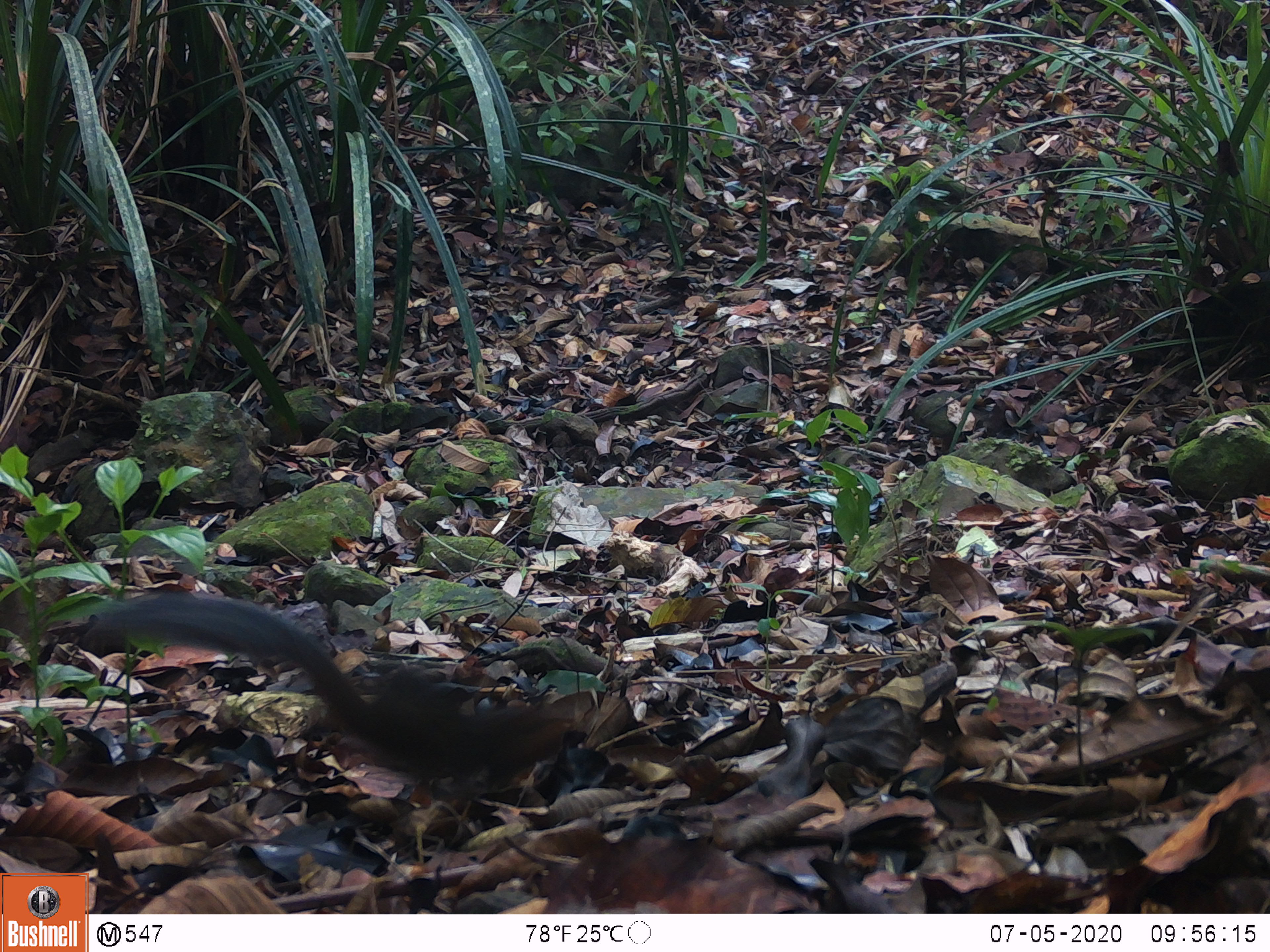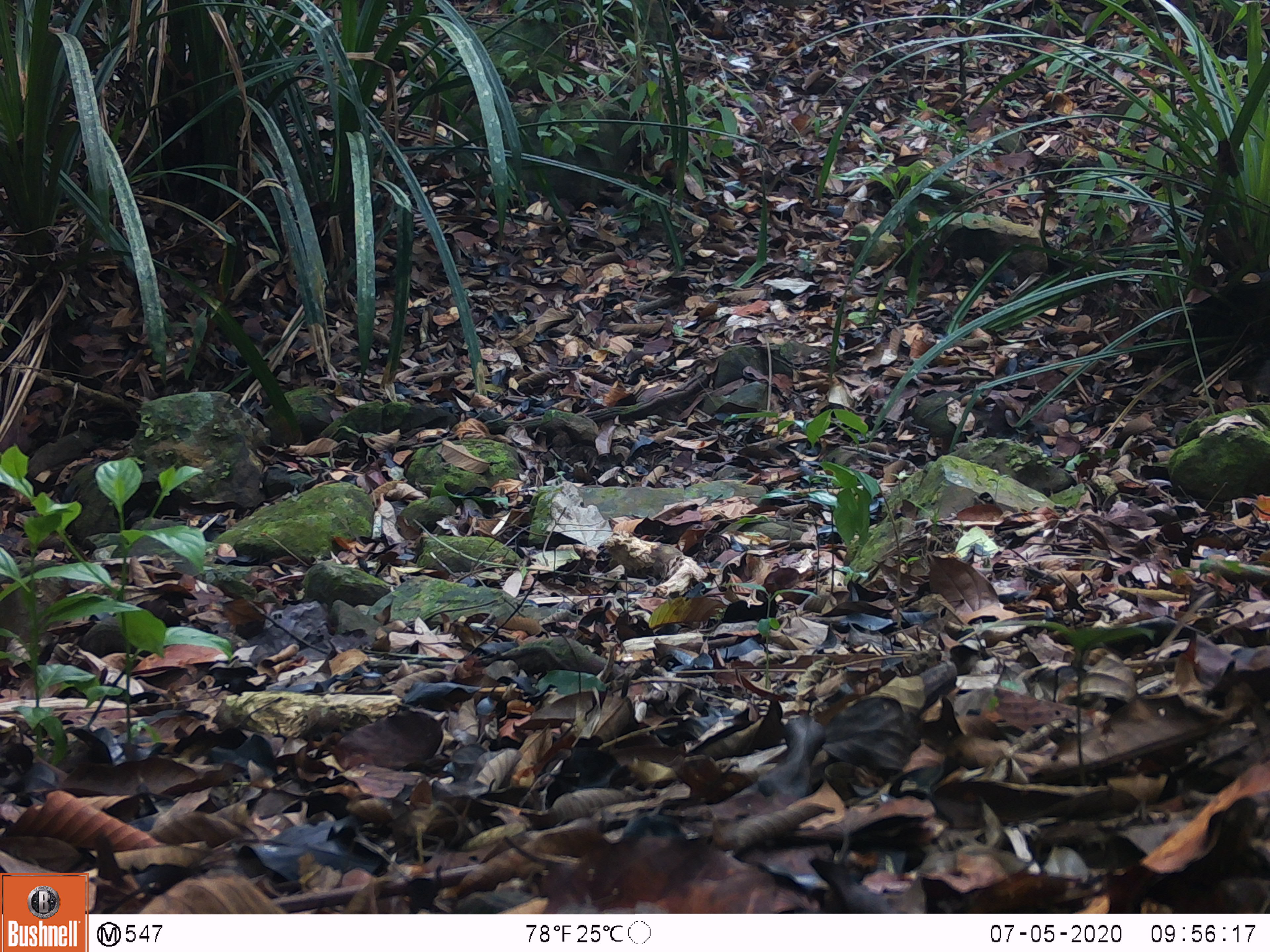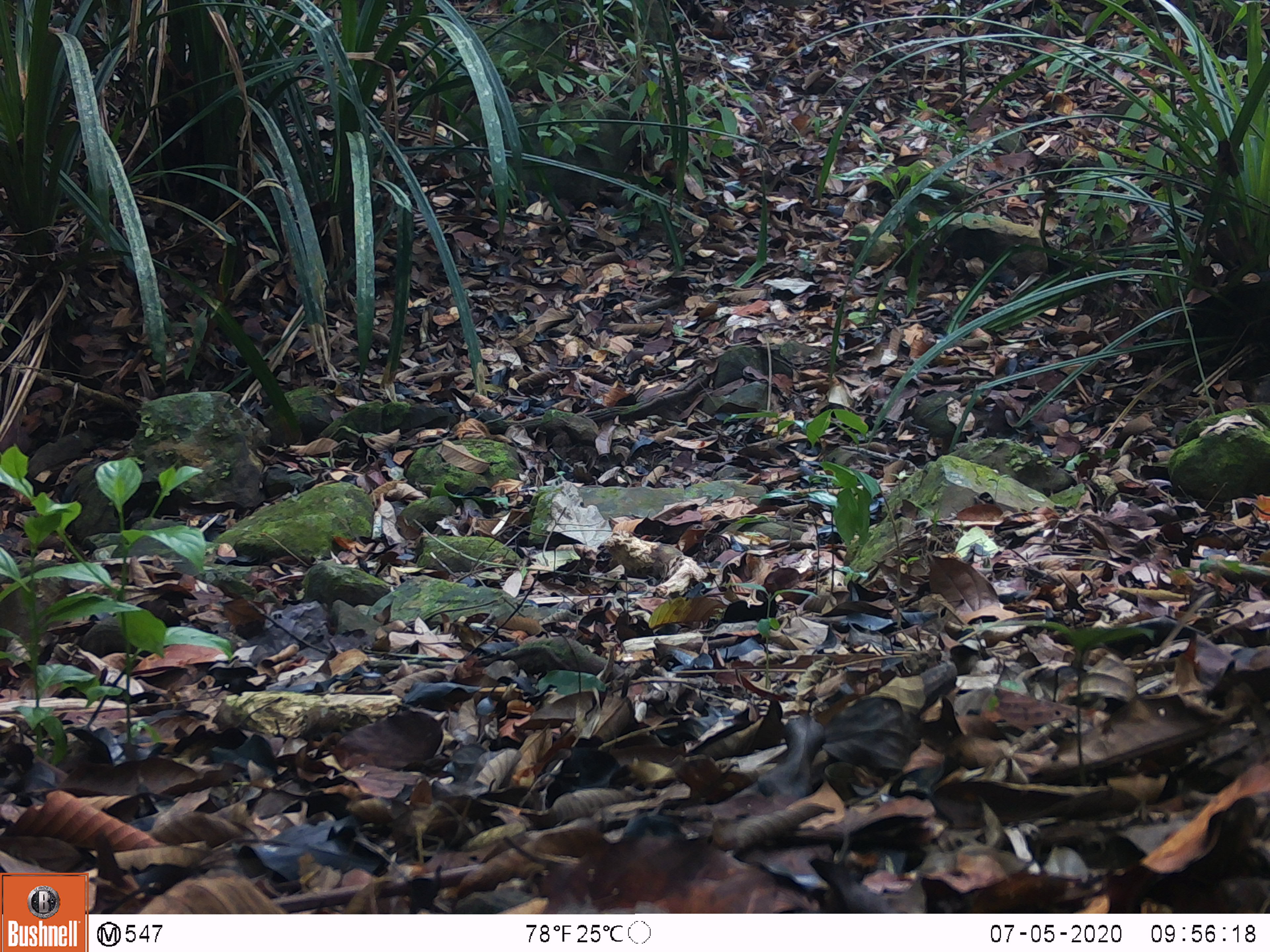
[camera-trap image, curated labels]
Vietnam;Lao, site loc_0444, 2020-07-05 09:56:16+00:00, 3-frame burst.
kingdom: Animalia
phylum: Chordata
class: Mammalia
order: Rodentia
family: Sciuridae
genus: Dremomys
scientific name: Dremomys rufigenis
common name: red-cheeked squirrel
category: red cheeked squirrel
Red cheeked squirrel (red-cheeked squirrel) (Dremomys rufigenis). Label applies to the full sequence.